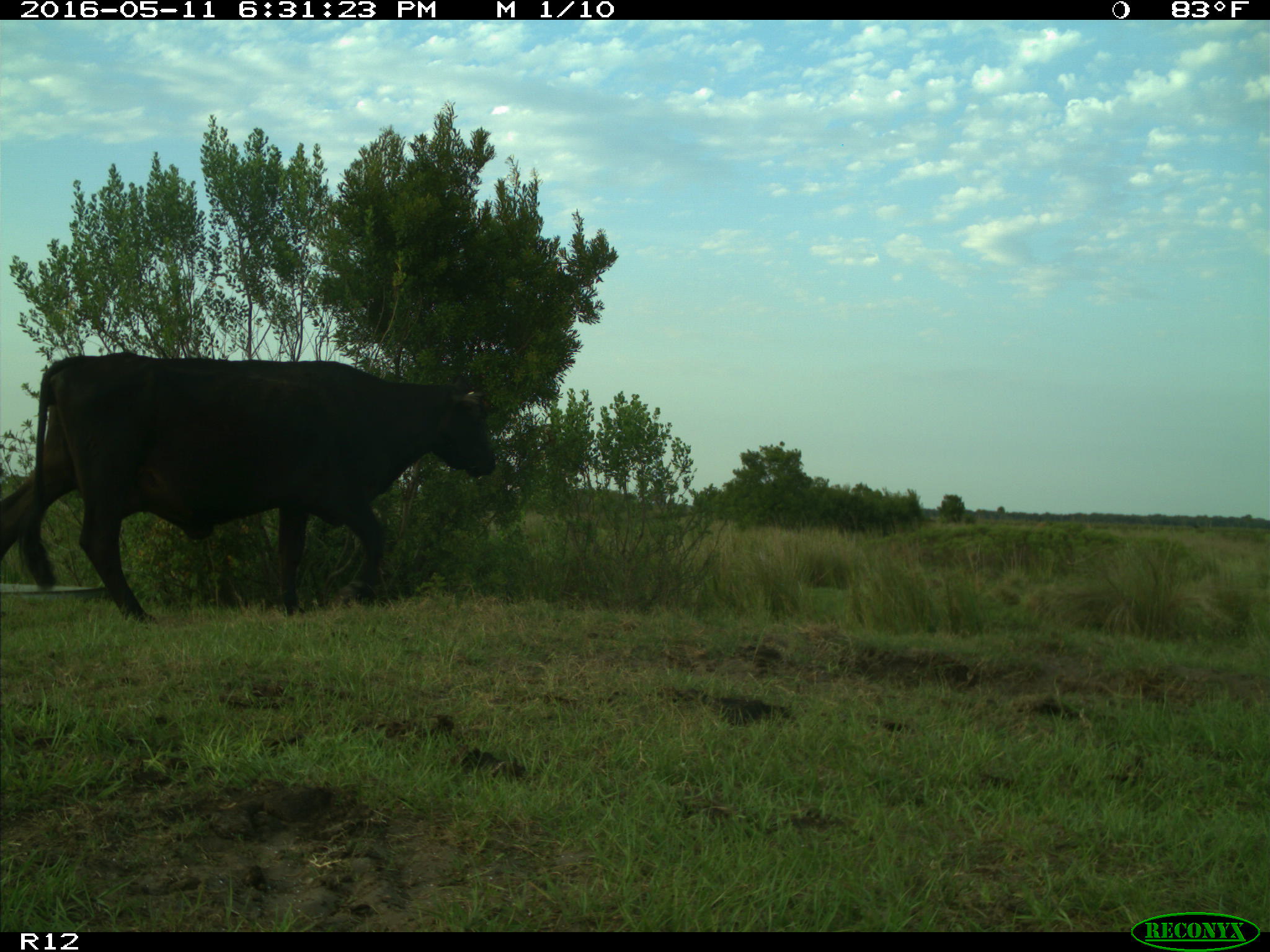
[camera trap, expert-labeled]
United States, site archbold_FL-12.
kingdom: Animalia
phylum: Chordata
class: Mammalia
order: Artiodactyla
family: Bovidae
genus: Bos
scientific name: Bos taurus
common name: domestic cow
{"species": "Bos taurus (domestic cow)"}